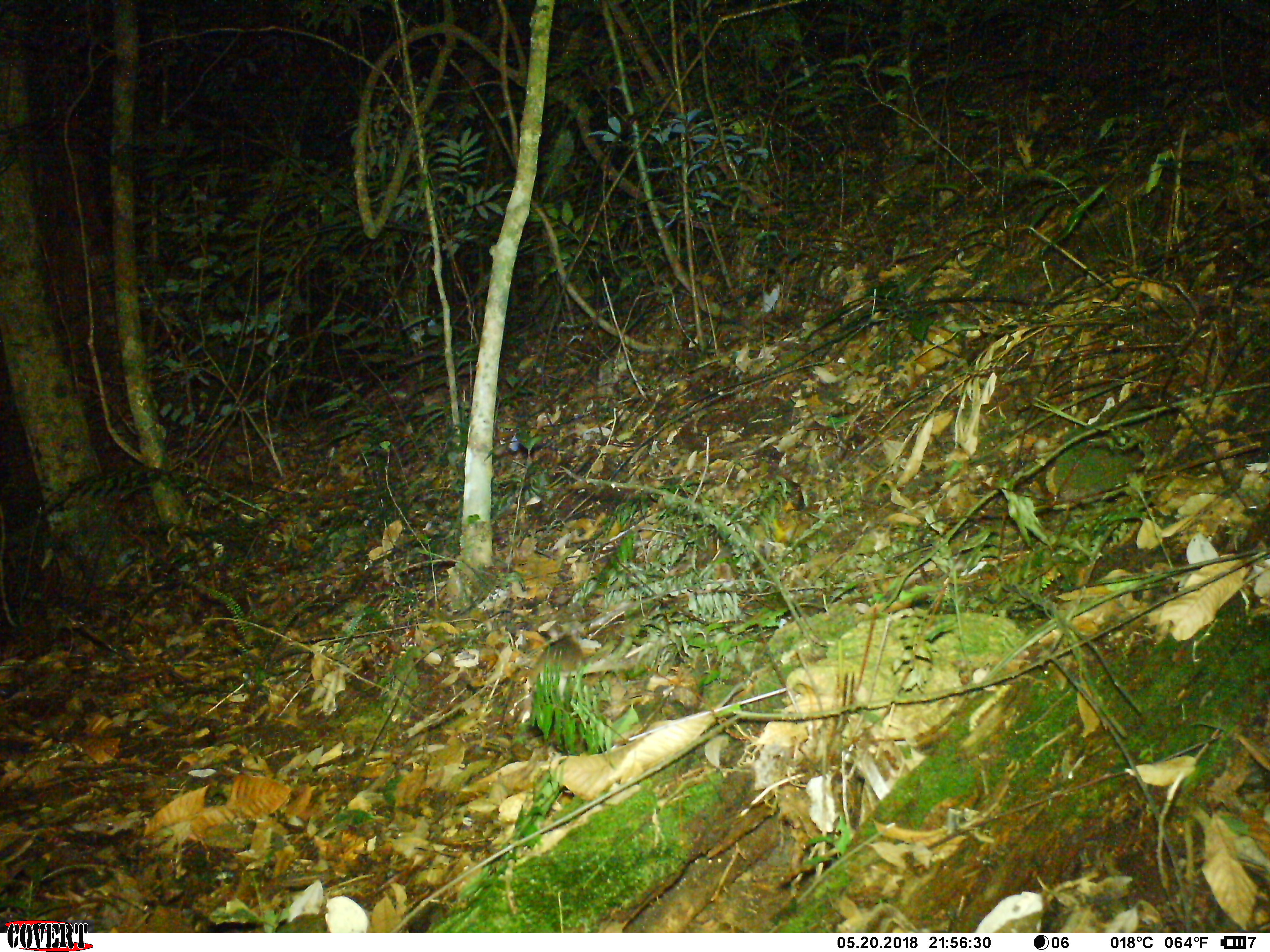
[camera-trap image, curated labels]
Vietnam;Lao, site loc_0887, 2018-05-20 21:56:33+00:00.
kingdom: Animalia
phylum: Chordata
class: Mammalia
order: Rodentia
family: Muridae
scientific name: Muridae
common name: old-world mice and rats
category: unidentified murid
Unidentified murid (old-world mice and rats) (Muridae). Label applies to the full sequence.